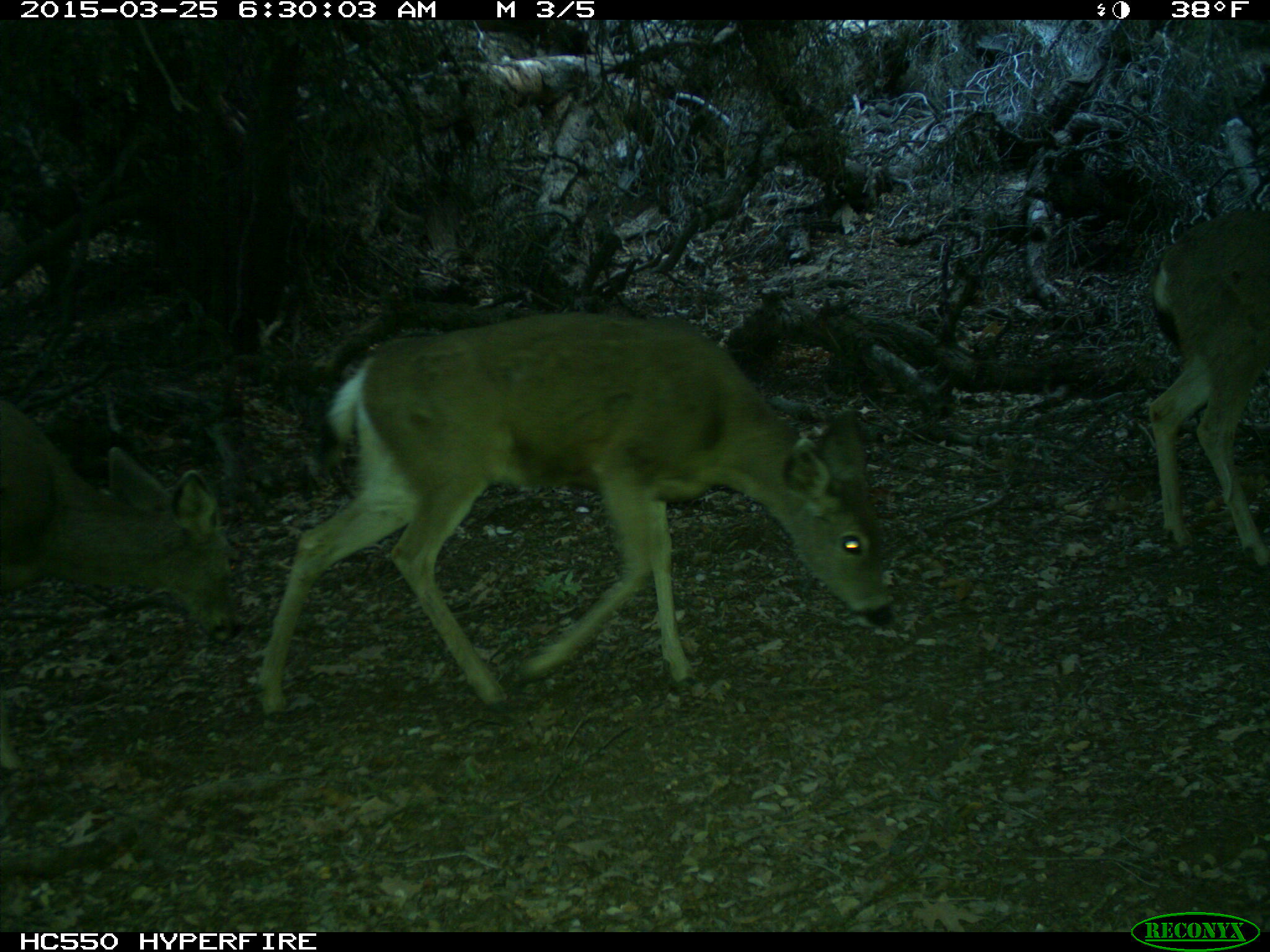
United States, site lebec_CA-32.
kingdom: Animalia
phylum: Chordata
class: Mammalia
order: Artiodactyla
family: Cervidae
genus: Odocoileus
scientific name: Odocoileus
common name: deer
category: unidentified deer